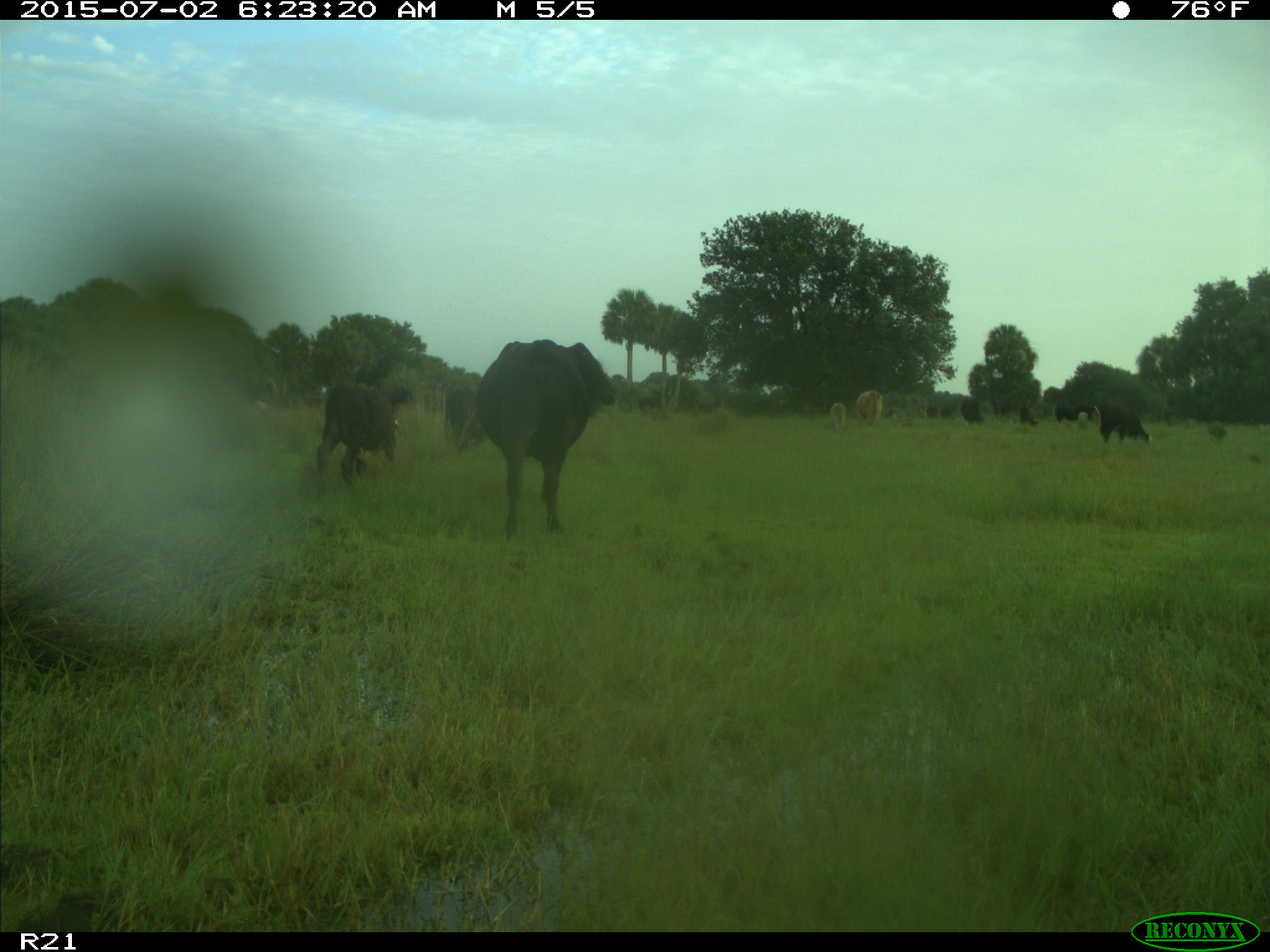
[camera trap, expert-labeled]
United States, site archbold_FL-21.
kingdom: Animalia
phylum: Chordata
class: Mammalia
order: Artiodactyla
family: Bovidae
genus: Bos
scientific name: Bos taurus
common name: domestic cow